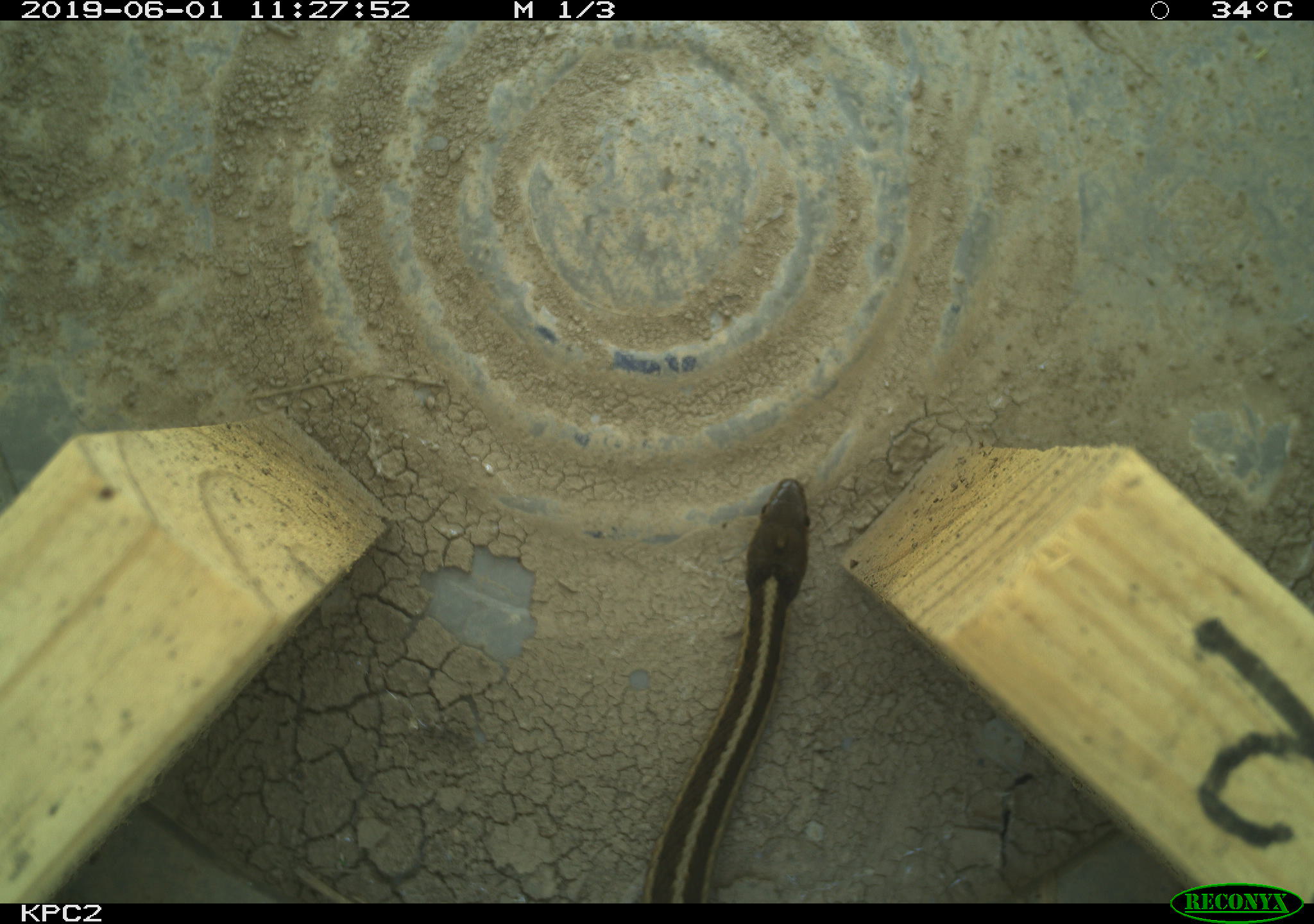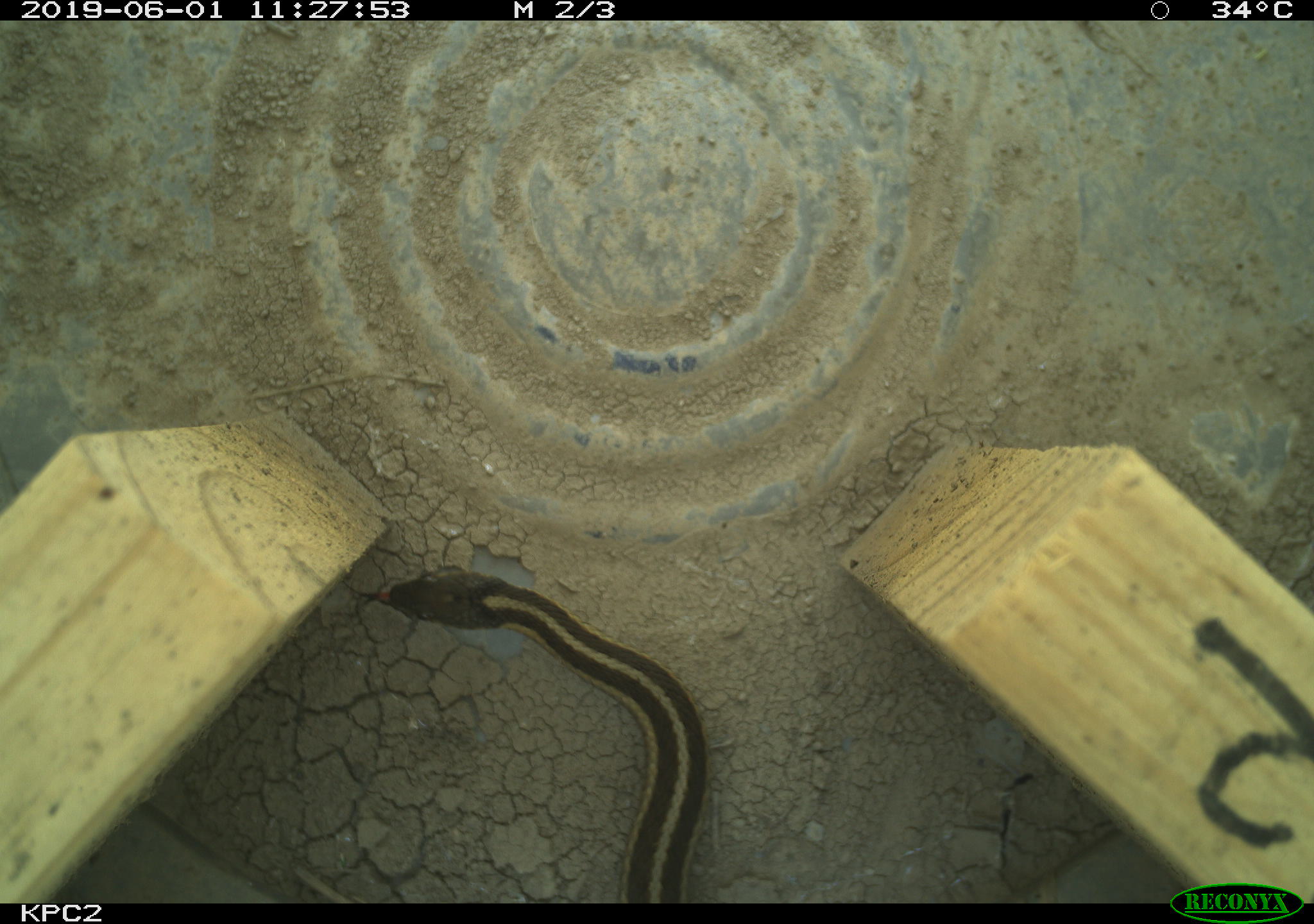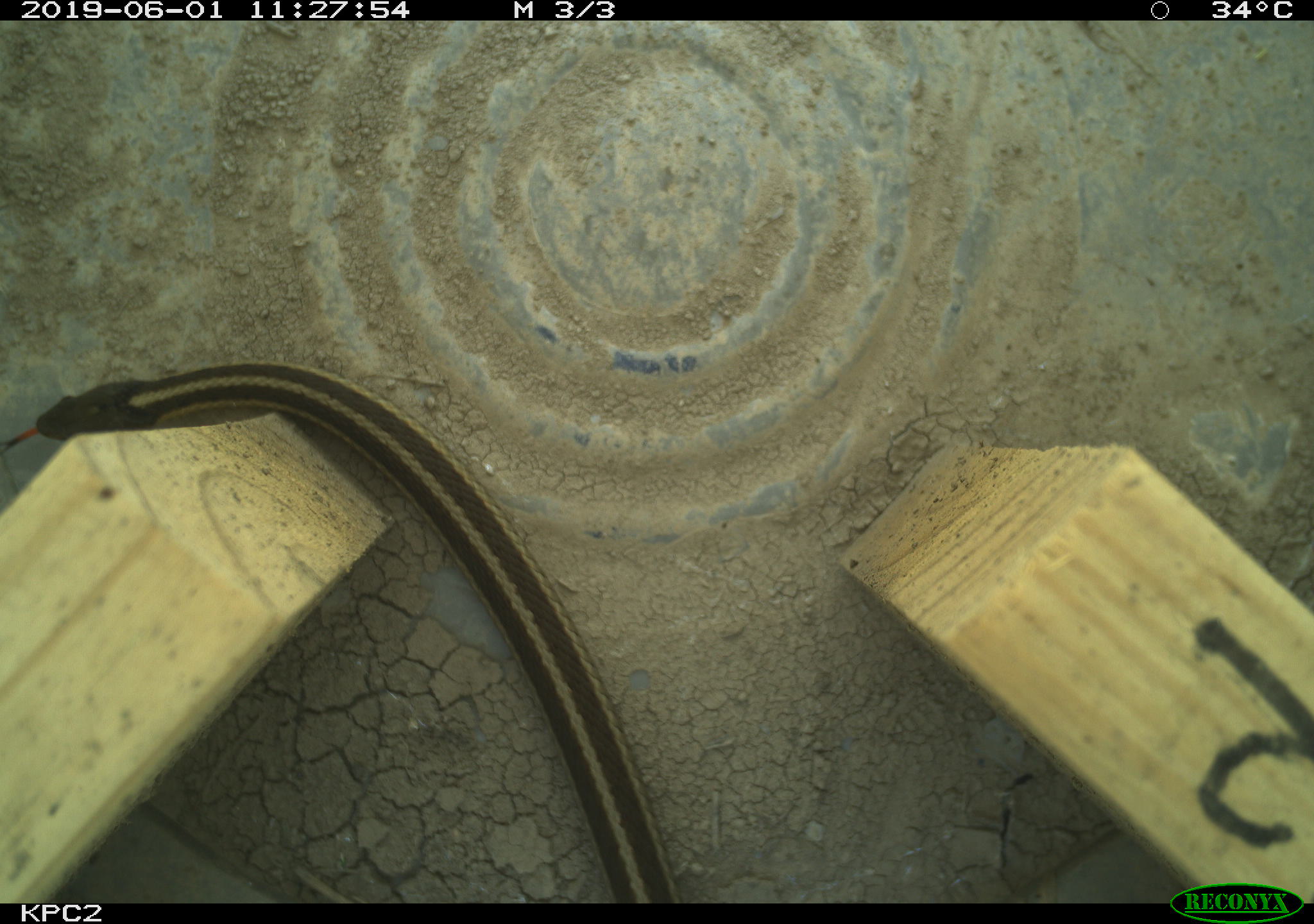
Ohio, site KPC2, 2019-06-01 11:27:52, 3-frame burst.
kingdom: Animalia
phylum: Chordata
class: Reptilia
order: Squamata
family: Colubridae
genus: Thamnophis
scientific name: Thamnophis sirtalis sirtalis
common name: eastern gartersnake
Eastern gartersnake (Thamnophis sirtalis sirtalis).